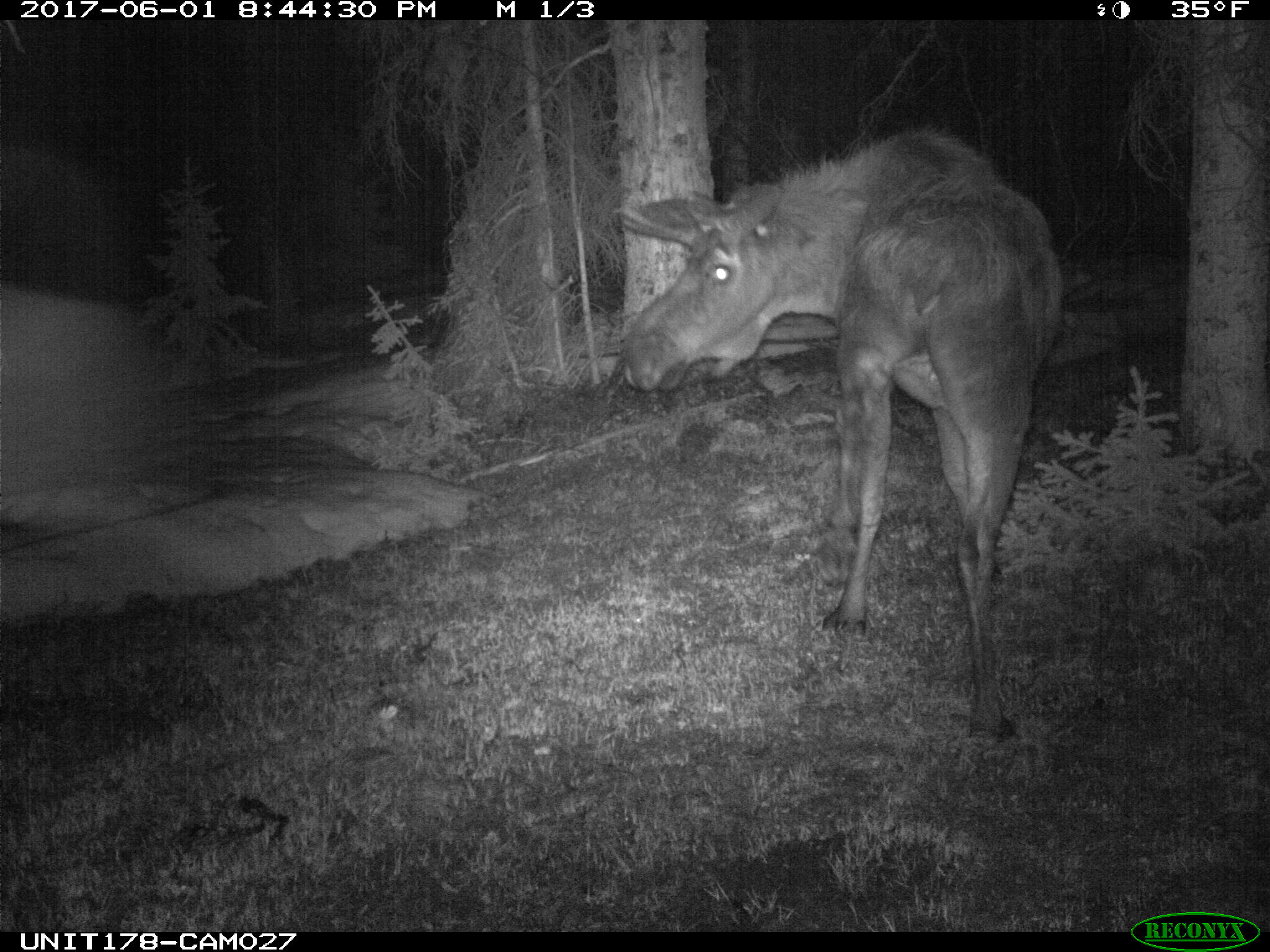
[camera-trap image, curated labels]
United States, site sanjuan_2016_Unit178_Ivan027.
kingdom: Animalia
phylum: Chordata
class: Mammalia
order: Artiodactyla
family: Cervidae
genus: Alces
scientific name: Alces alces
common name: moose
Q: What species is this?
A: Alces alces (moose).